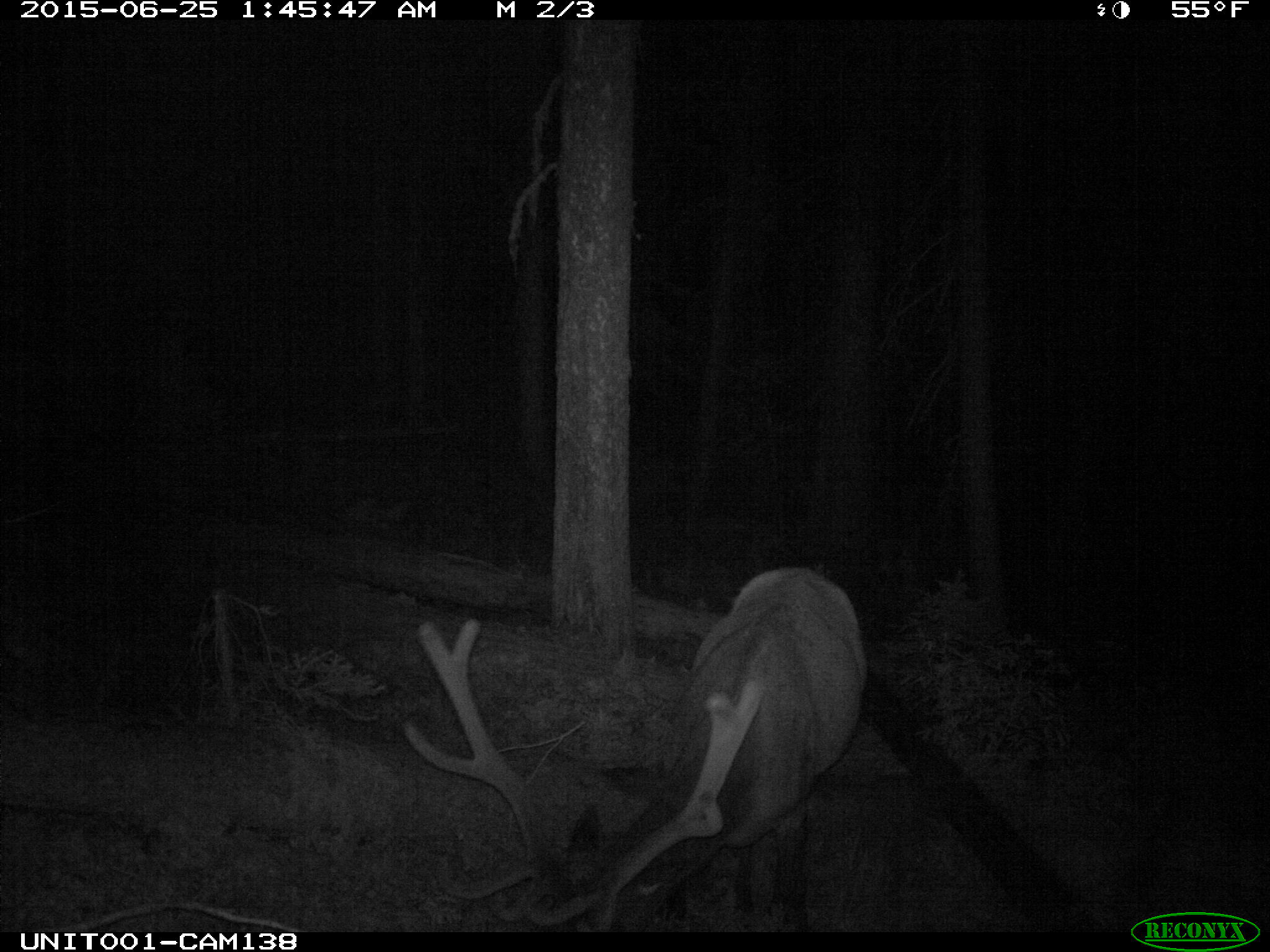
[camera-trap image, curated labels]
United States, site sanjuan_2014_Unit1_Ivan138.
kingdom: Animalia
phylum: Chordata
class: Mammalia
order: Artiodactyla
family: Cervidae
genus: Cervus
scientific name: Cervus elaphus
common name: red deer